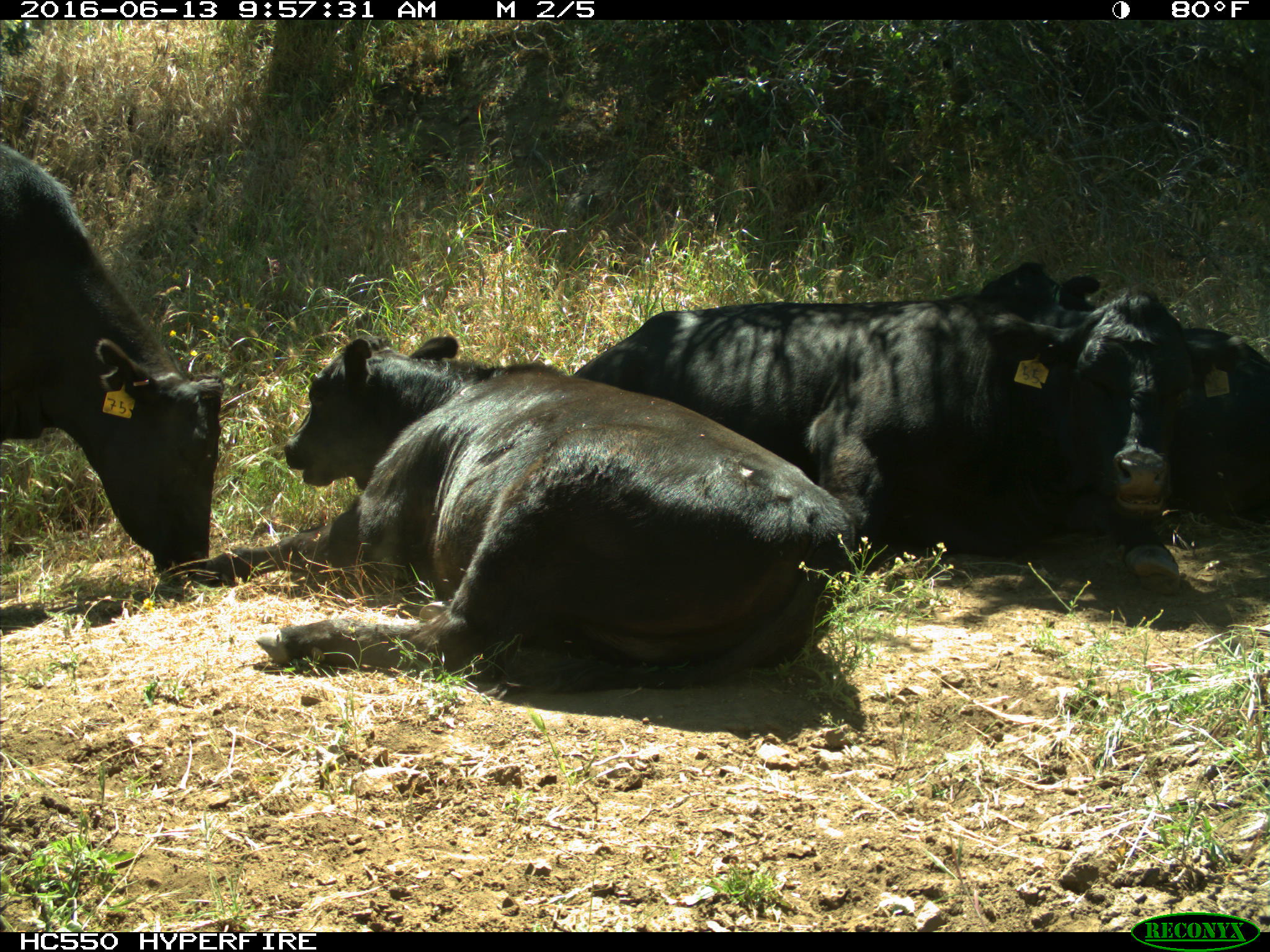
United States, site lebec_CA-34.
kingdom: Animalia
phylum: Chordata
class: Mammalia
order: Artiodactyla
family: Bovidae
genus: Bos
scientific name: Bos taurus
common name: domestic cow